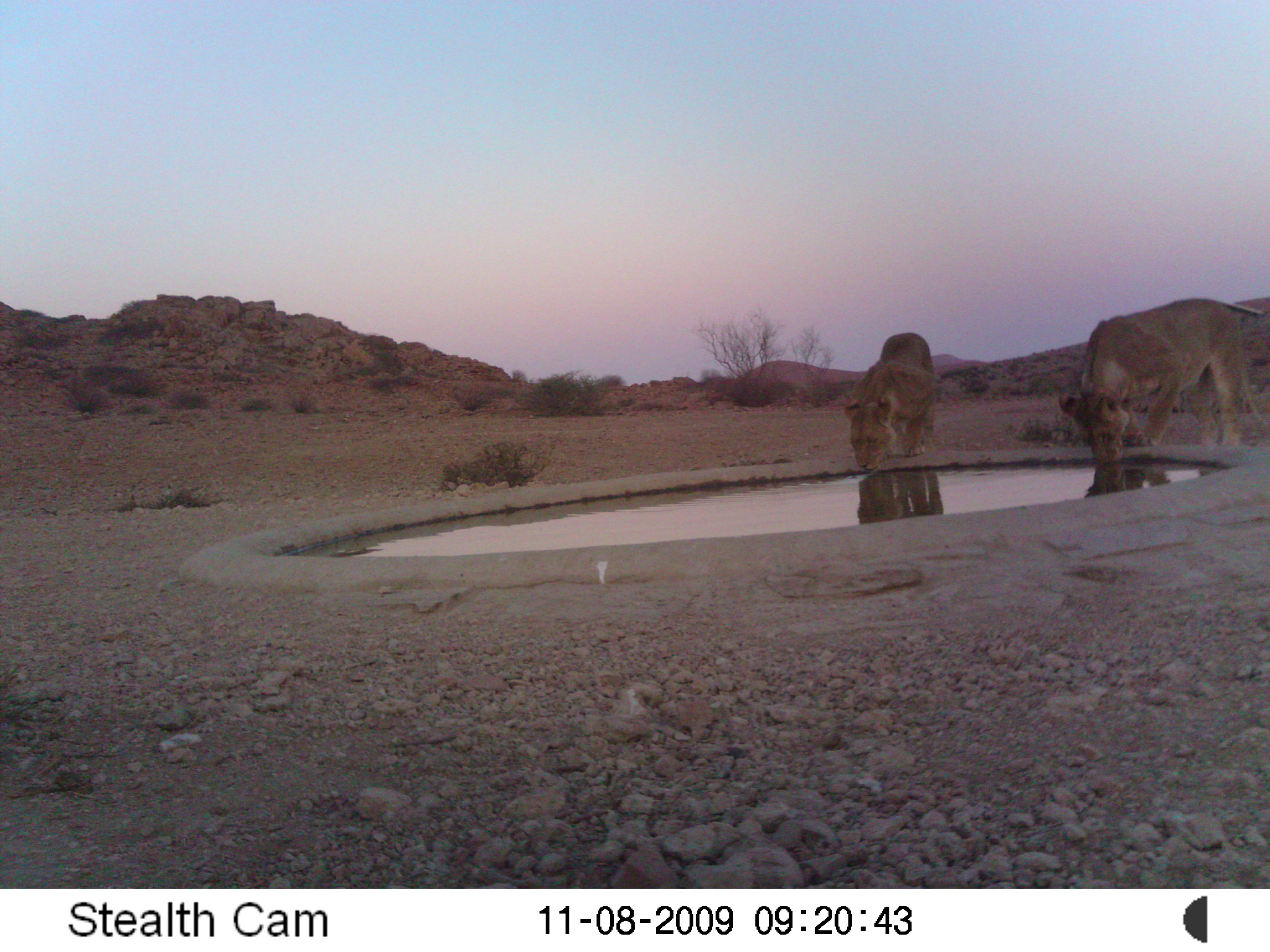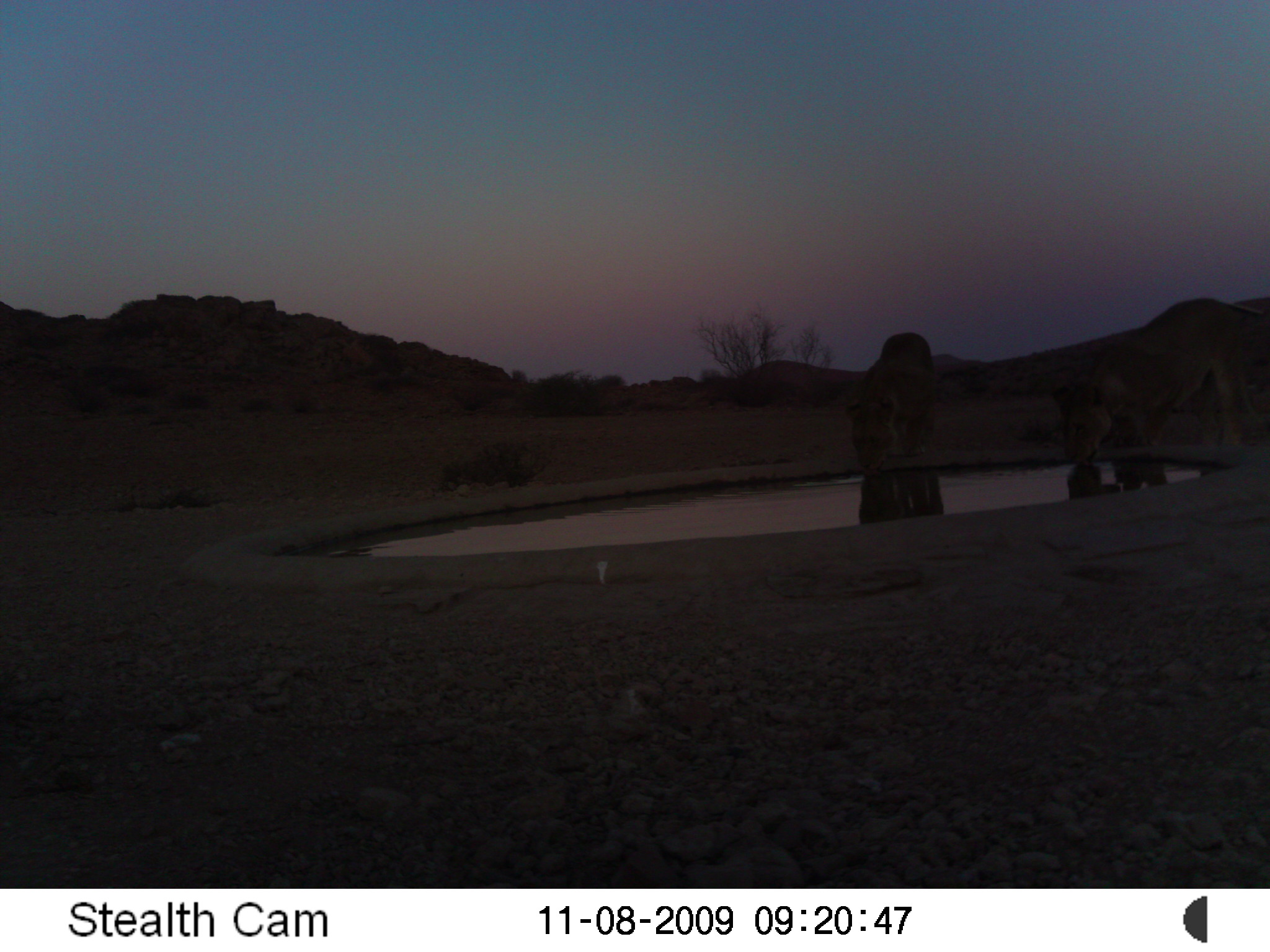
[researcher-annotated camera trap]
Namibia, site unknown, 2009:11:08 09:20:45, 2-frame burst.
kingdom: Animalia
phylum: Chordata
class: Mammalia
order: Carnivora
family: Felidae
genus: Panthera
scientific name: Panthera leo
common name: lion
Panthera leo (lion).